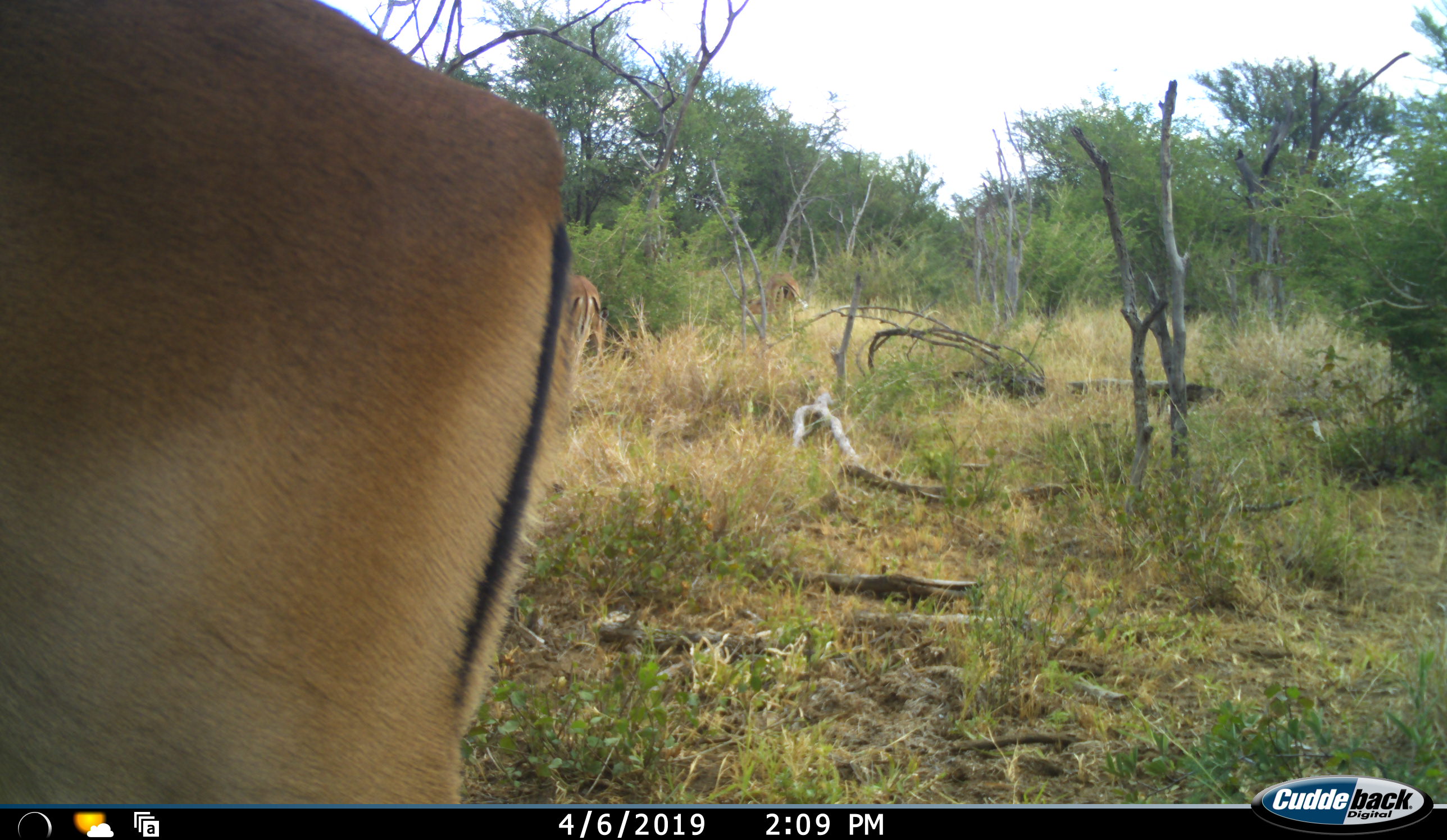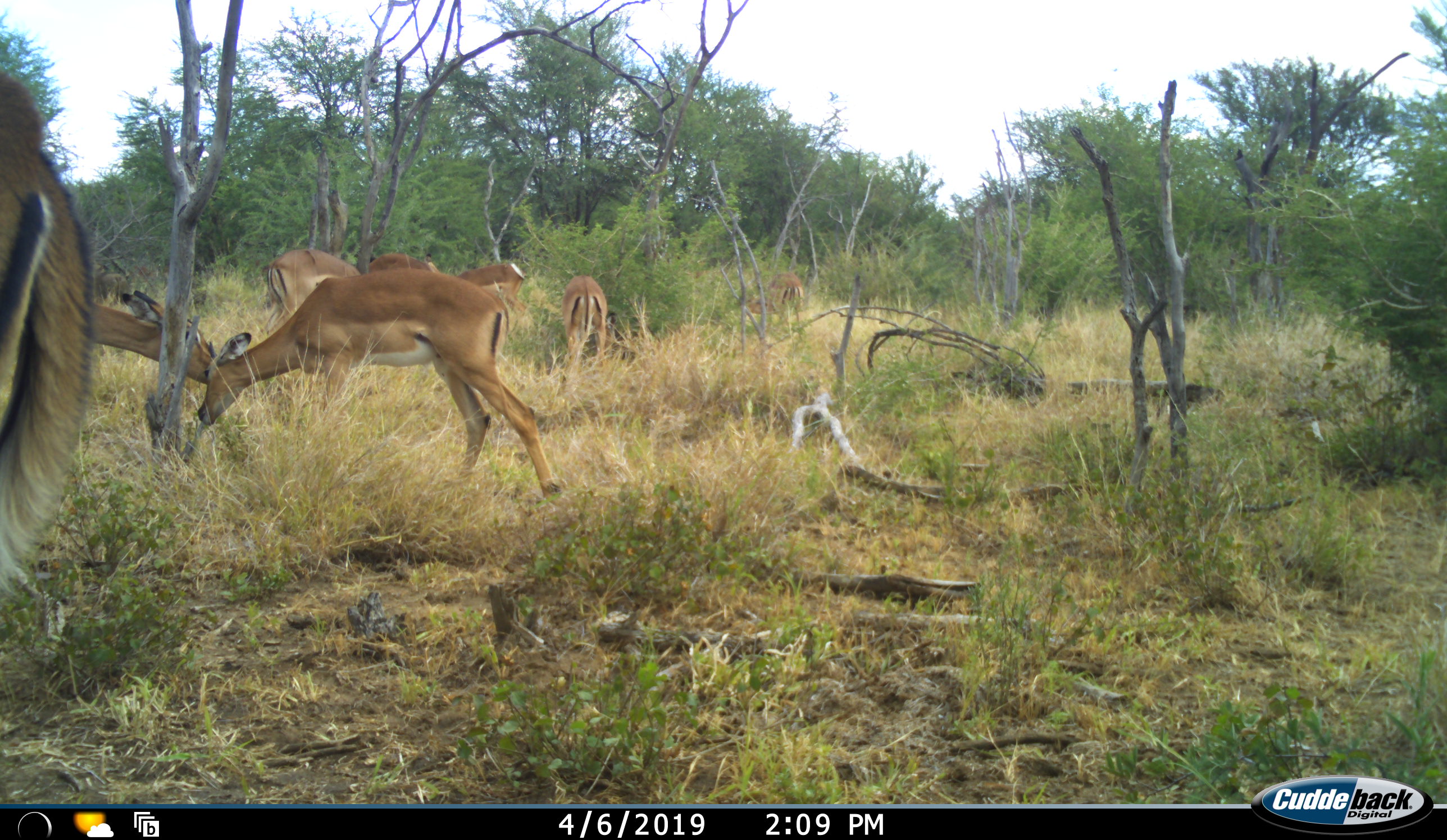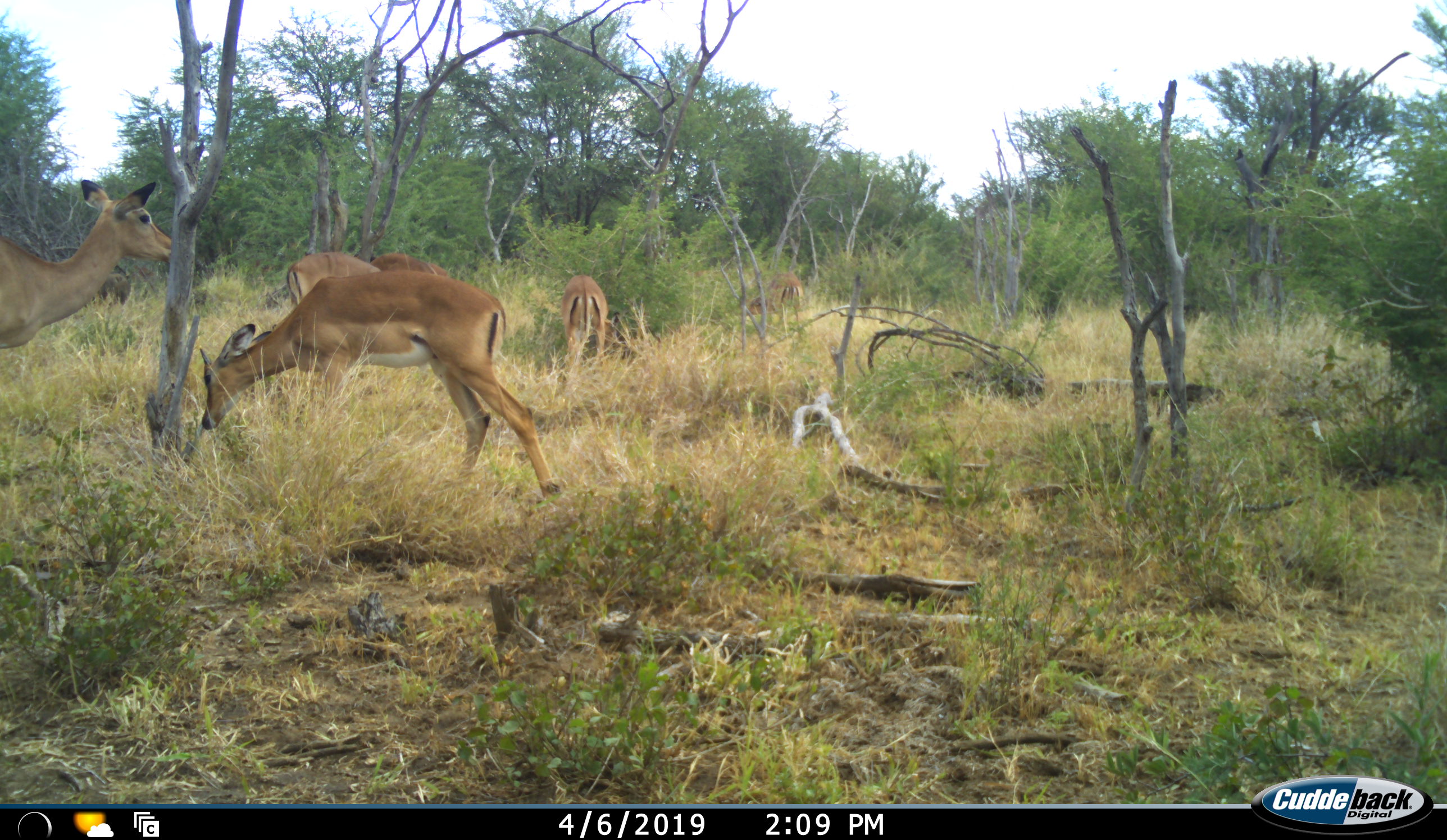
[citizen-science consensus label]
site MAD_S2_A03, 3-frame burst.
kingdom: Animalia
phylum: Chordata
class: Mammalia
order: Artiodactyla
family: Bovidae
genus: Aepyceros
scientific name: Aepyceros melampus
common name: impala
Impala (Aepyceros melampus), count 8. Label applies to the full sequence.